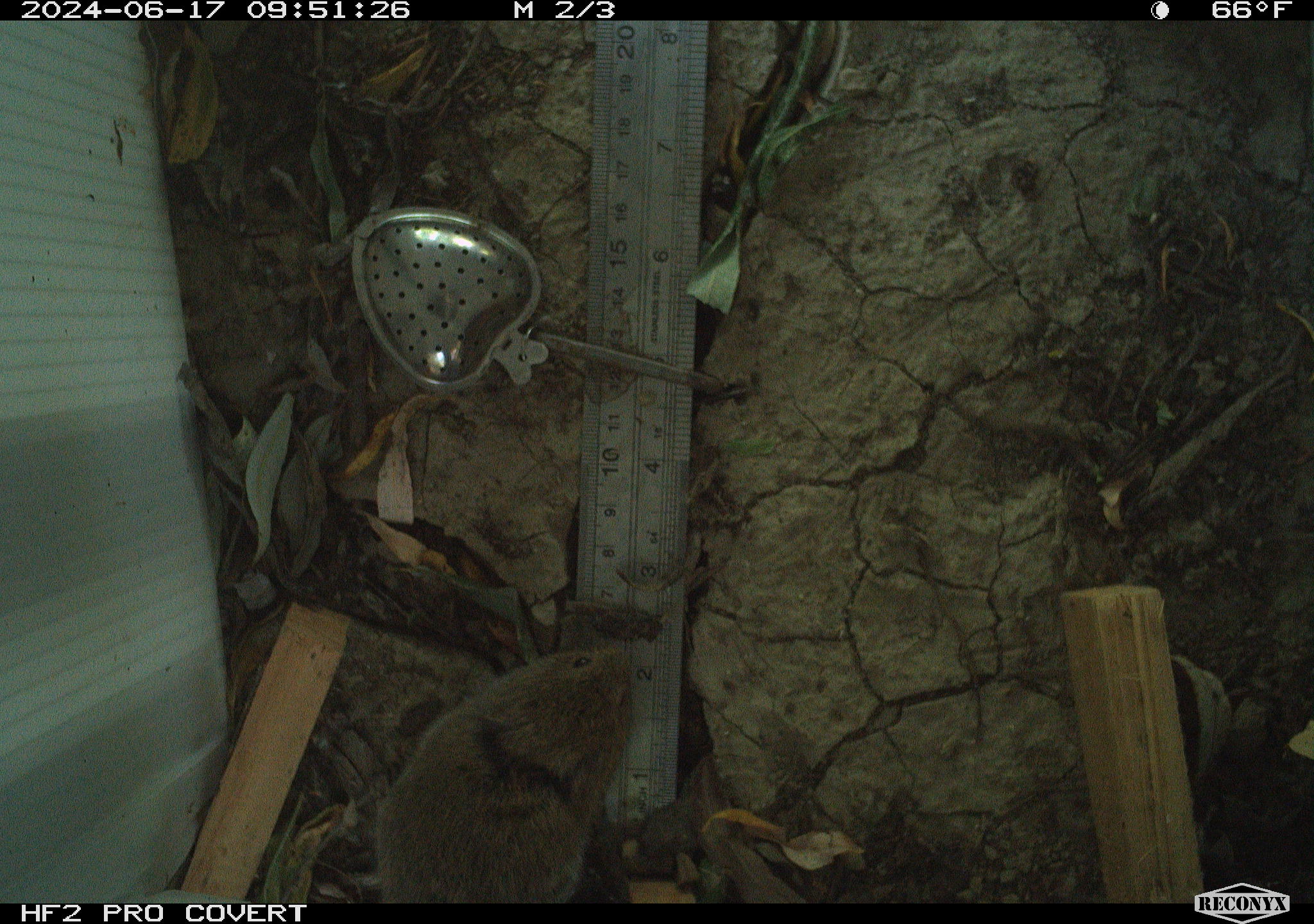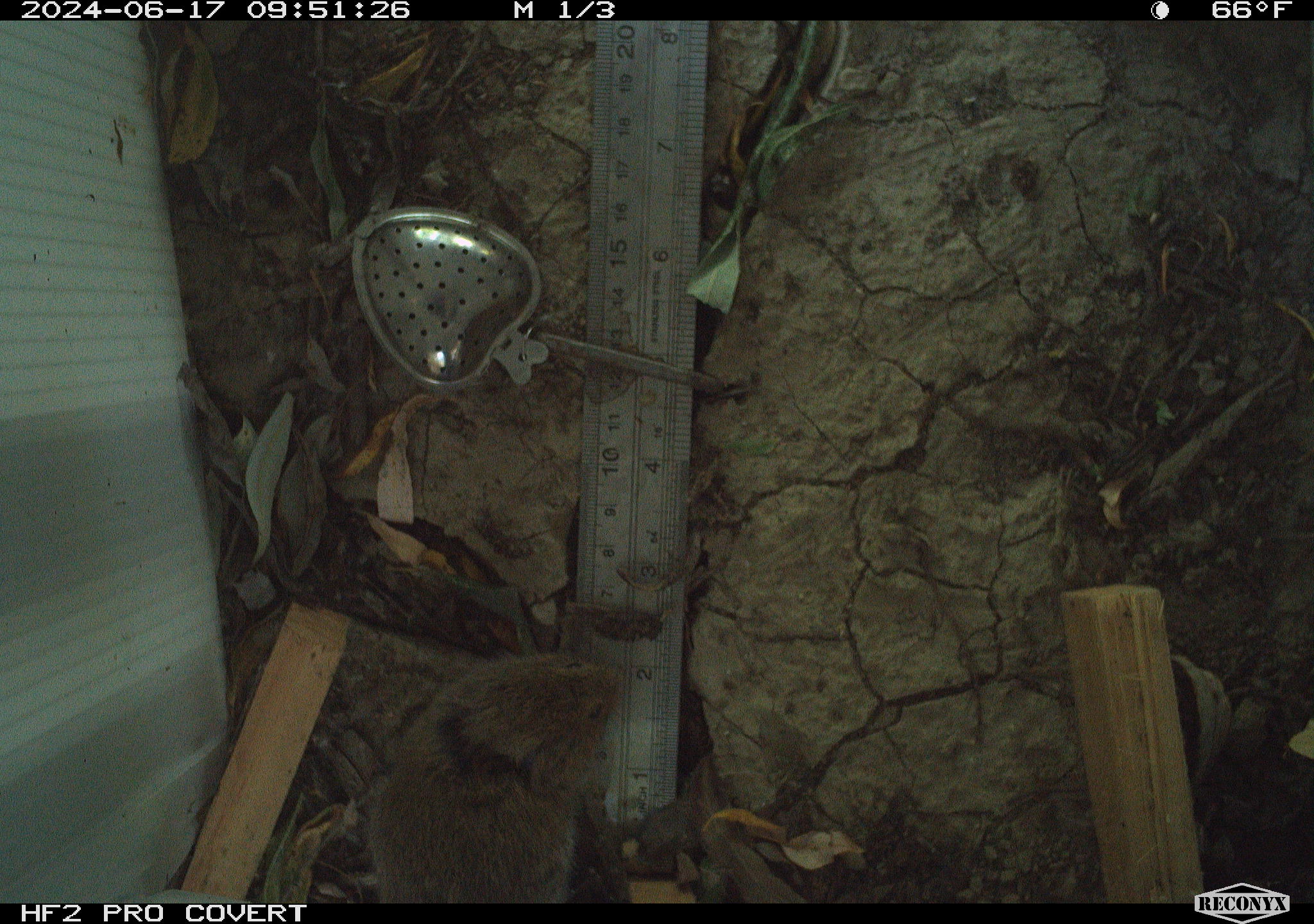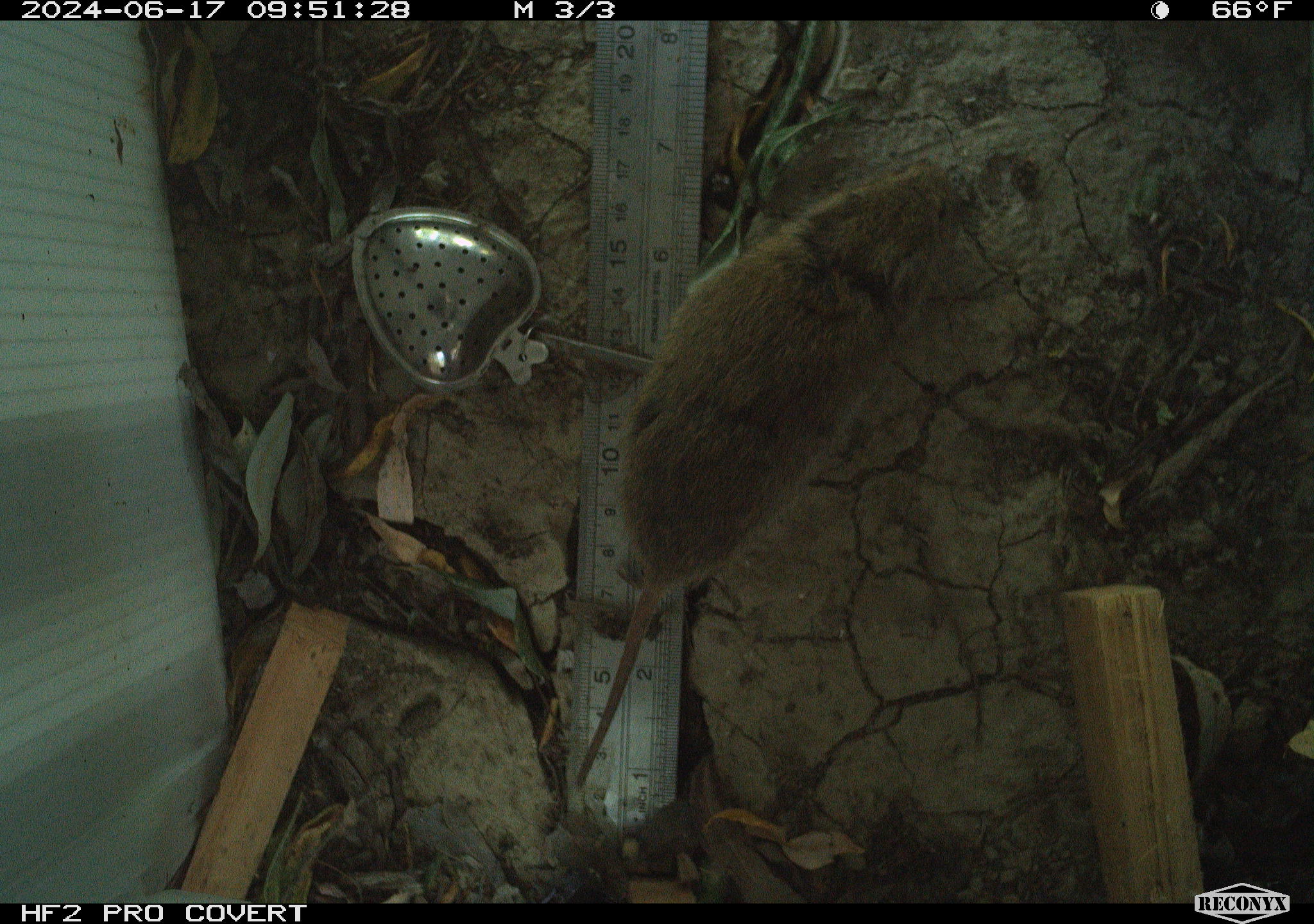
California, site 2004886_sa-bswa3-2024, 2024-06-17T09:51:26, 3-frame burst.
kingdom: Animalia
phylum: Chordata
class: Mammalia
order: Rodentia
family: Cricetidae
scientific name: Arvicolinae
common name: voles, lemmings, and muskrats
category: arvicolinae subfamily